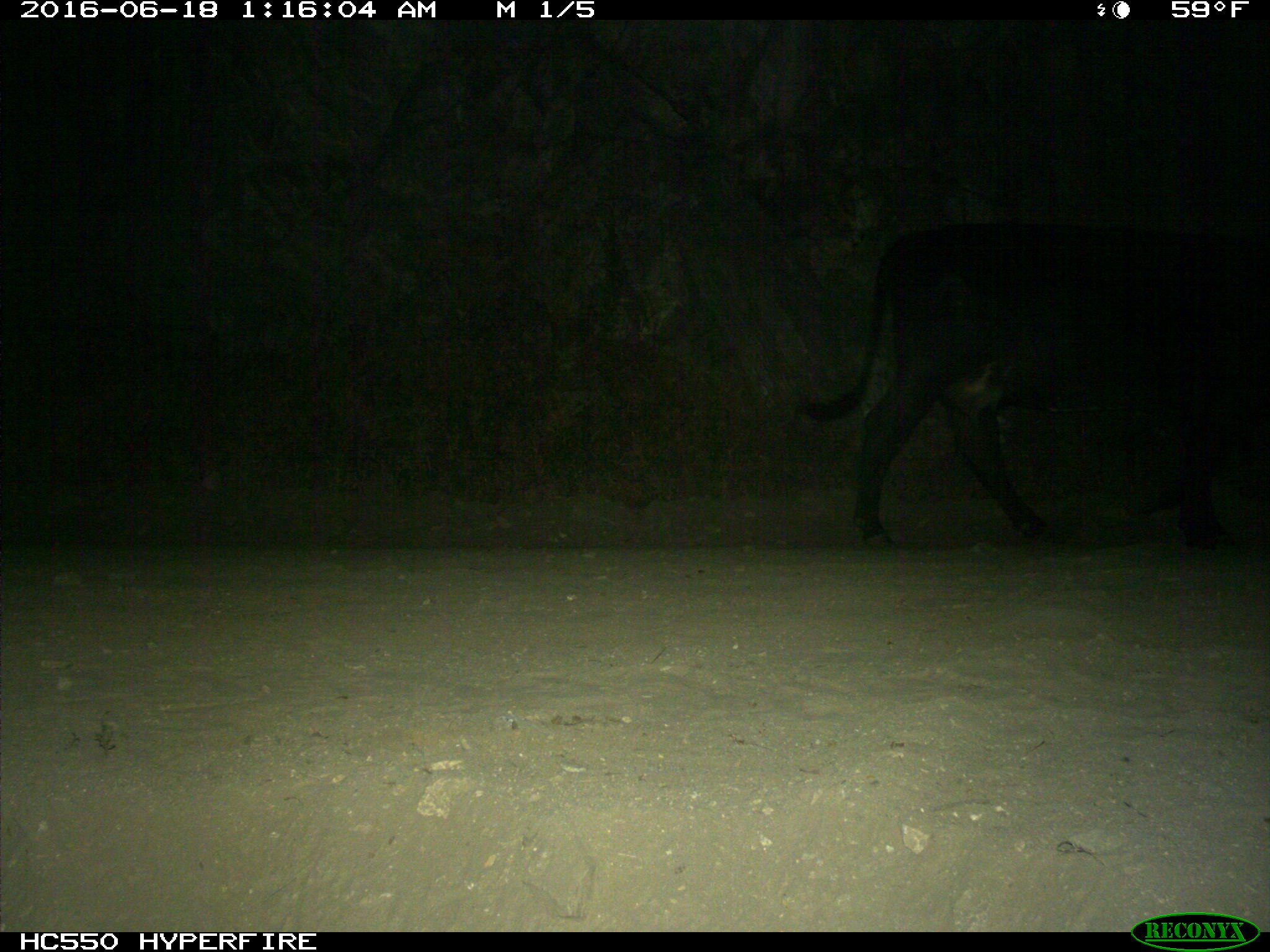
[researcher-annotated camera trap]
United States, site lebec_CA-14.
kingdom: Animalia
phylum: Chordata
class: Mammalia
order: Artiodactyla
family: Bovidae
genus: Bos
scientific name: Bos taurus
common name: domestic cow